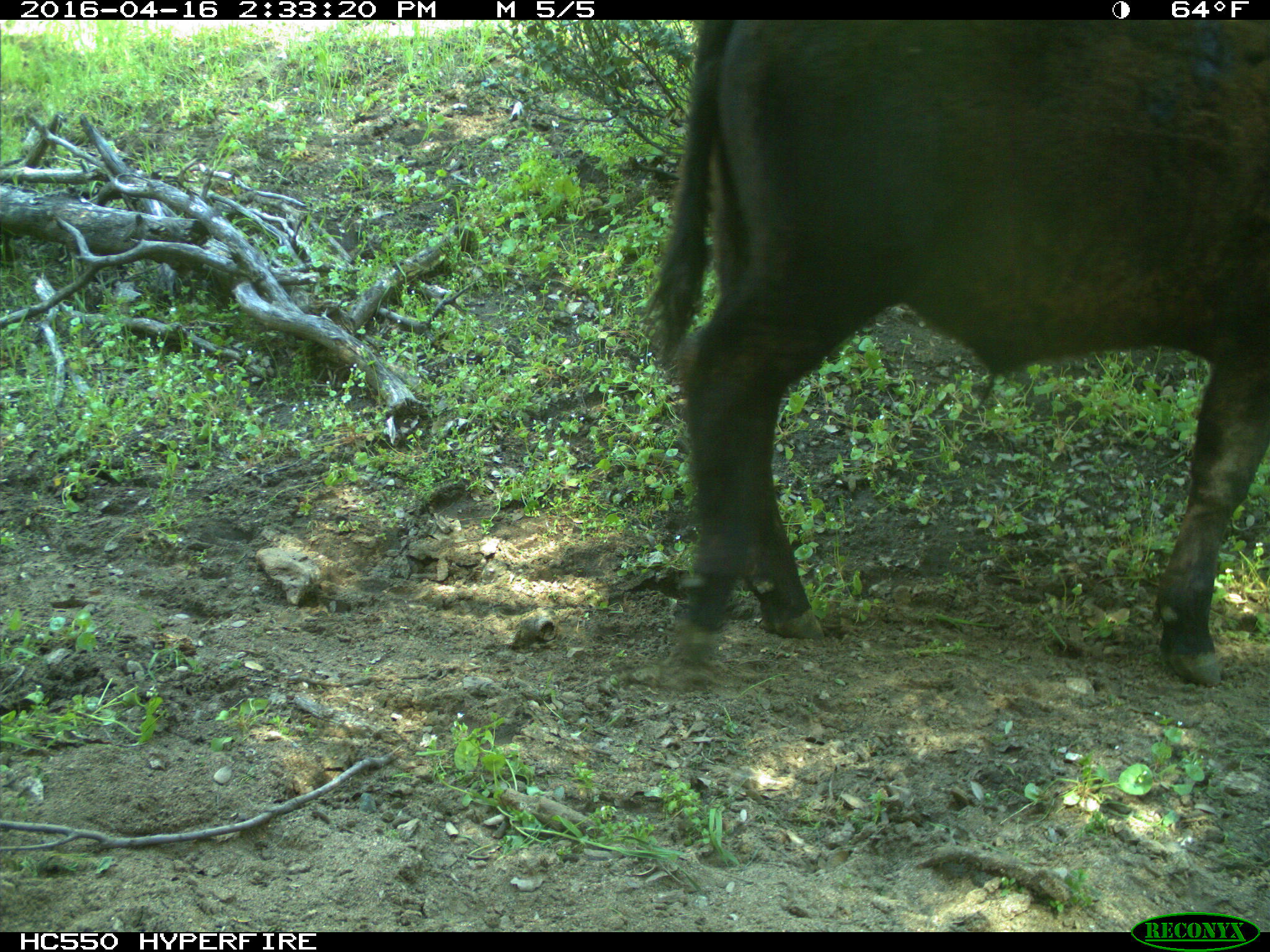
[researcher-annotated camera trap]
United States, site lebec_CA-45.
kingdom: Animalia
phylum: Chordata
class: Mammalia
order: Artiodactyla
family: Bovidae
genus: Bos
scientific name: Bos taurus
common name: domestic cow